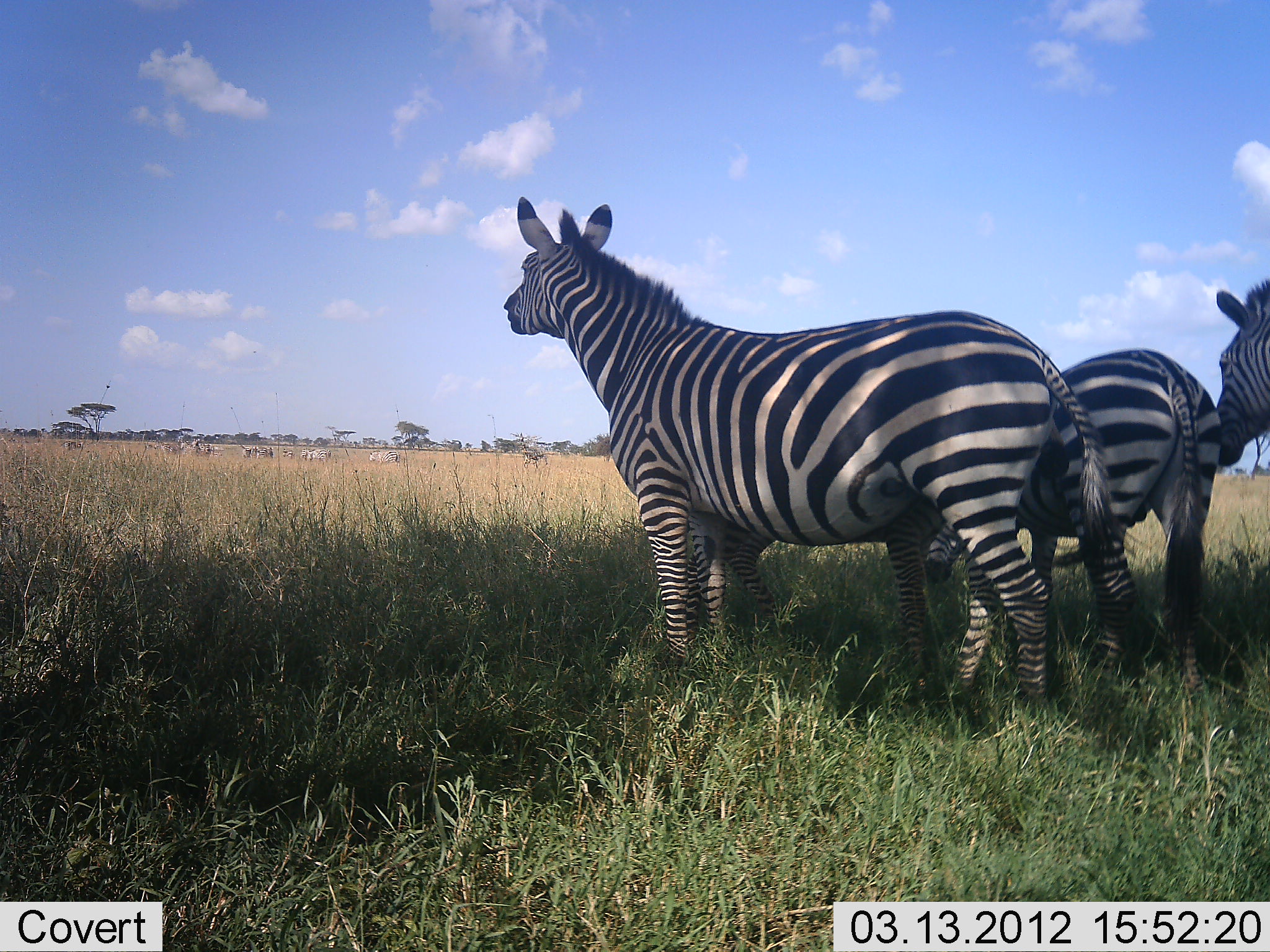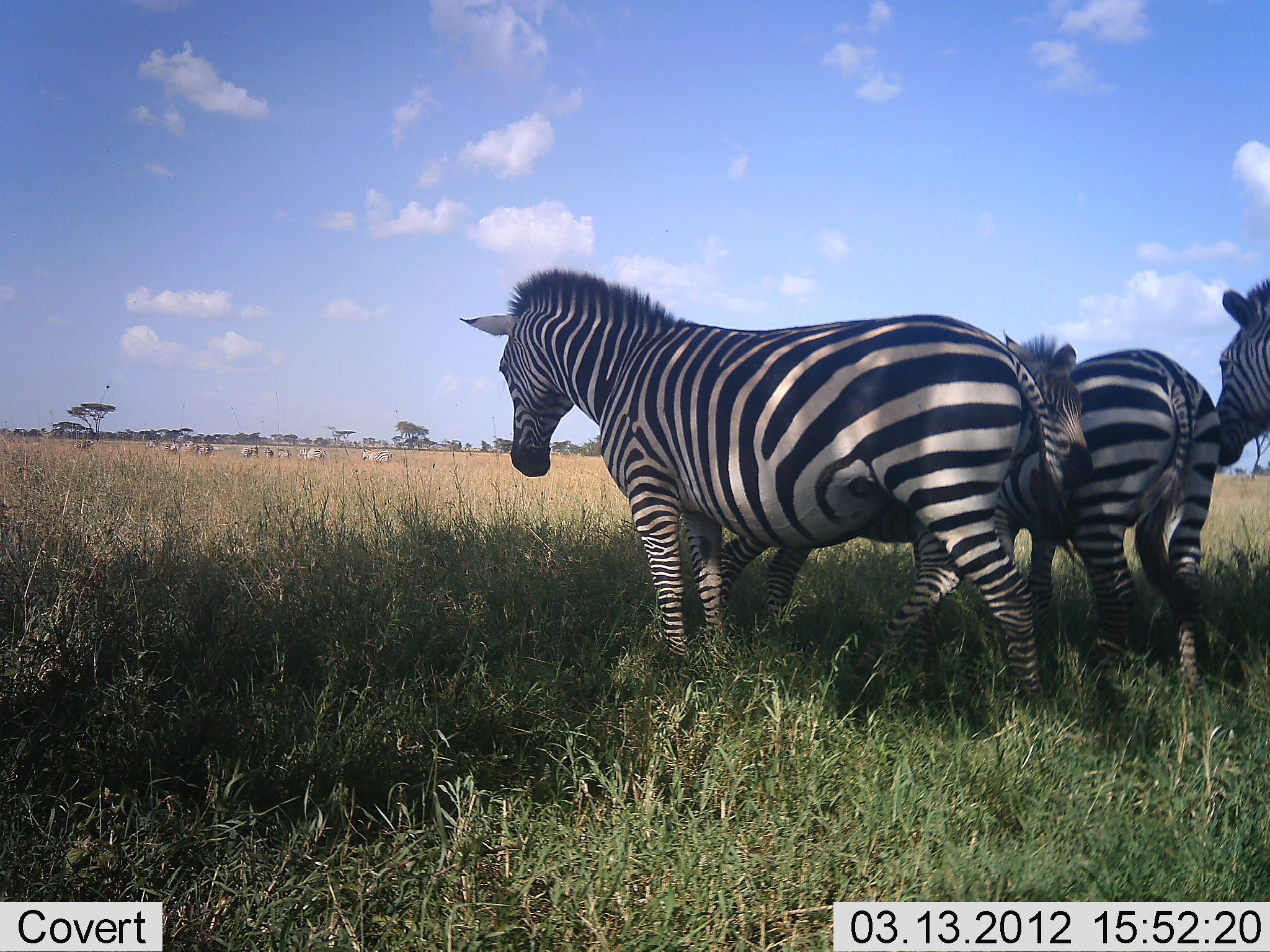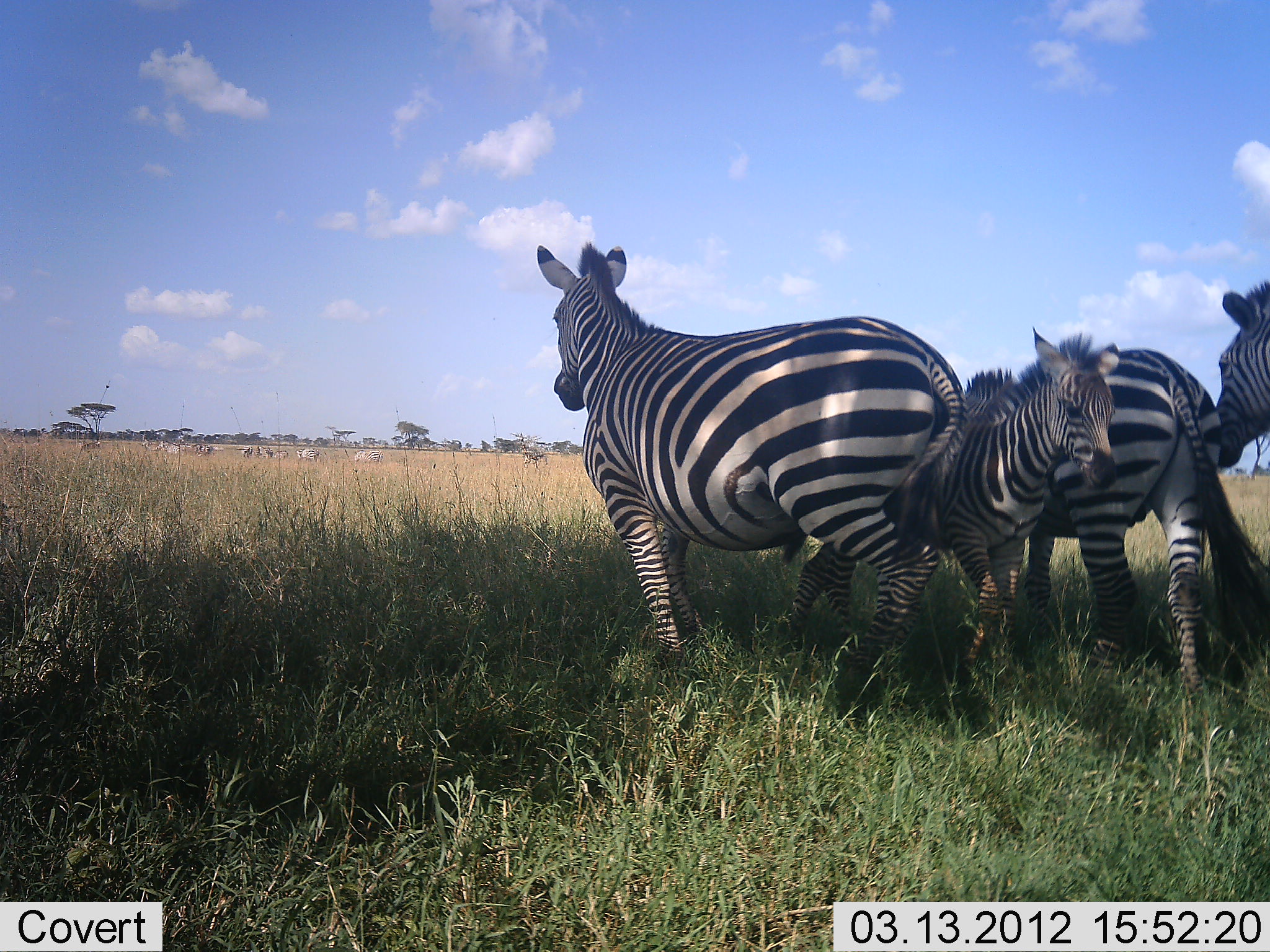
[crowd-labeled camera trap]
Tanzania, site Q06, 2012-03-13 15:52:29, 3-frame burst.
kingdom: Animalia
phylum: Chordata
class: Mammalia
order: Perissodactyla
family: Equidae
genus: Equus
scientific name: Equus quagga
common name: plains zebra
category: zebra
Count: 4.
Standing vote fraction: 80%.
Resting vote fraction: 0%.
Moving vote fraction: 35%.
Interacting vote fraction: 20%.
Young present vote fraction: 55%.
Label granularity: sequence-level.